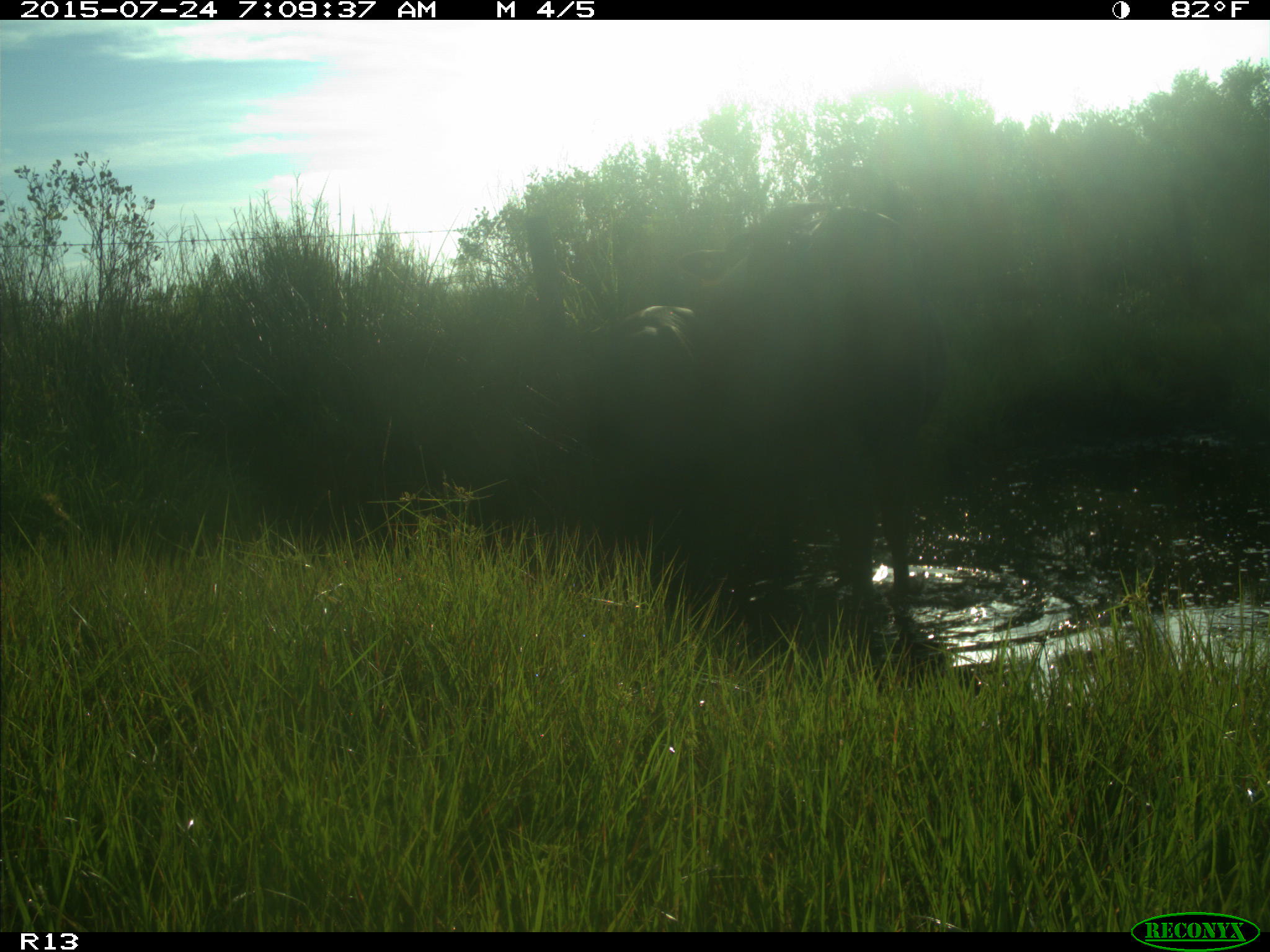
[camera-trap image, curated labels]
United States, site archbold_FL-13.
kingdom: Animalia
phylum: Chordata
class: Mammalia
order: Artiodactyla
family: Bovidae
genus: Bos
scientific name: Bos taurus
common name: domestic cow